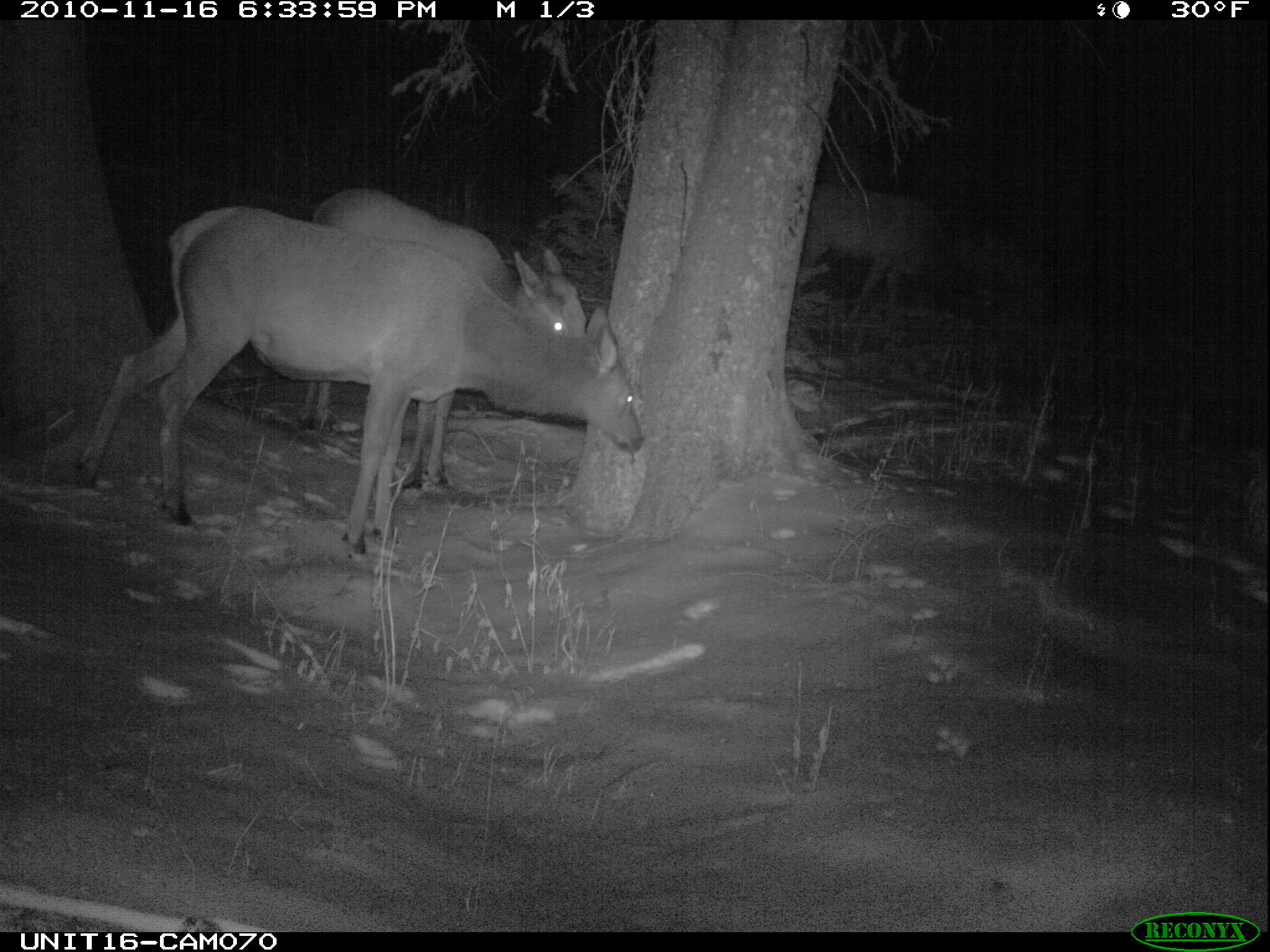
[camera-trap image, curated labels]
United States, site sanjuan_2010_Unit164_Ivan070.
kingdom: Animalia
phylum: Chordata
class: Mammalia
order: Artiodactyla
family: Cervidae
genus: Cervus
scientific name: Cervus elaphus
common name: red deer